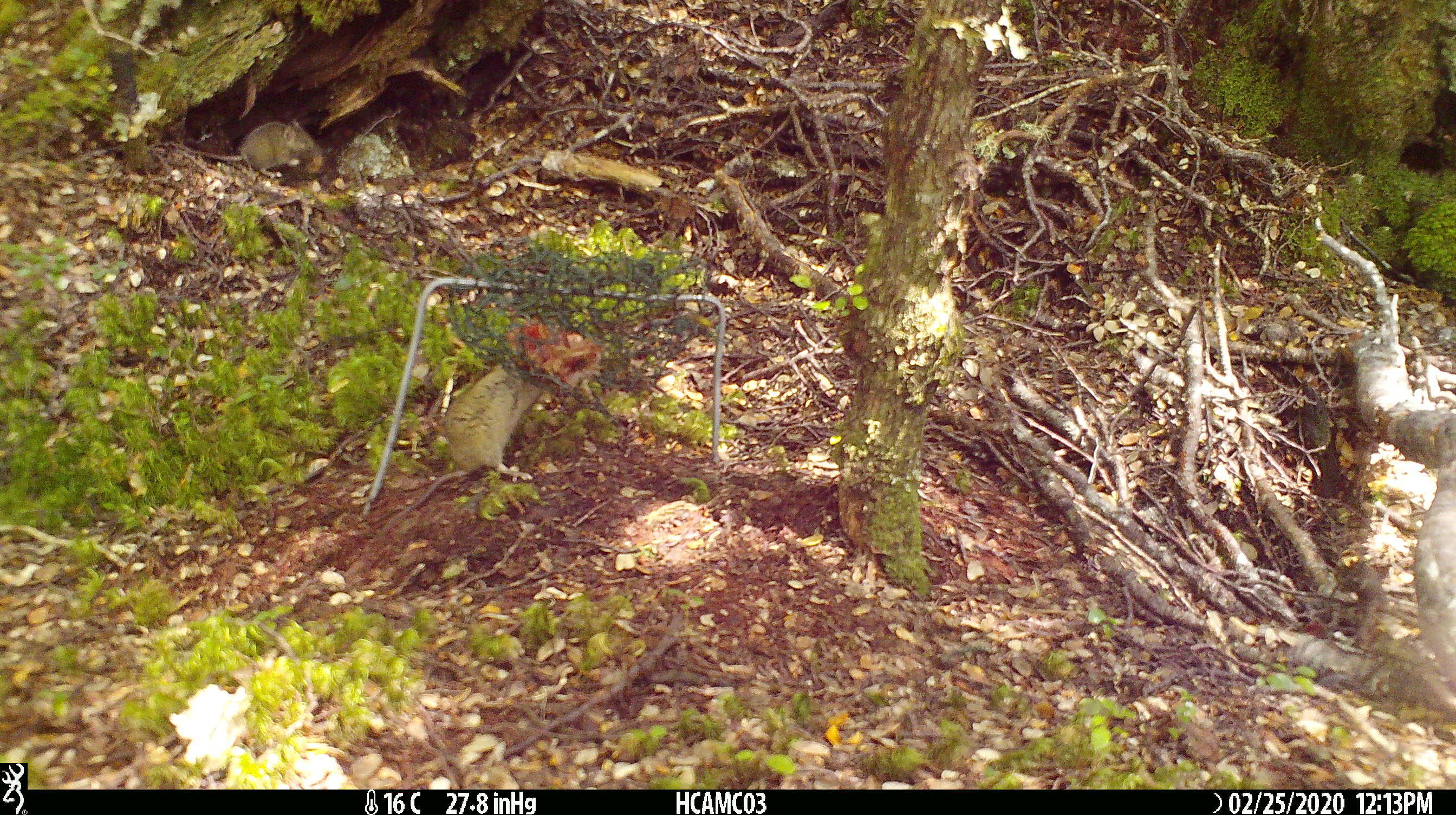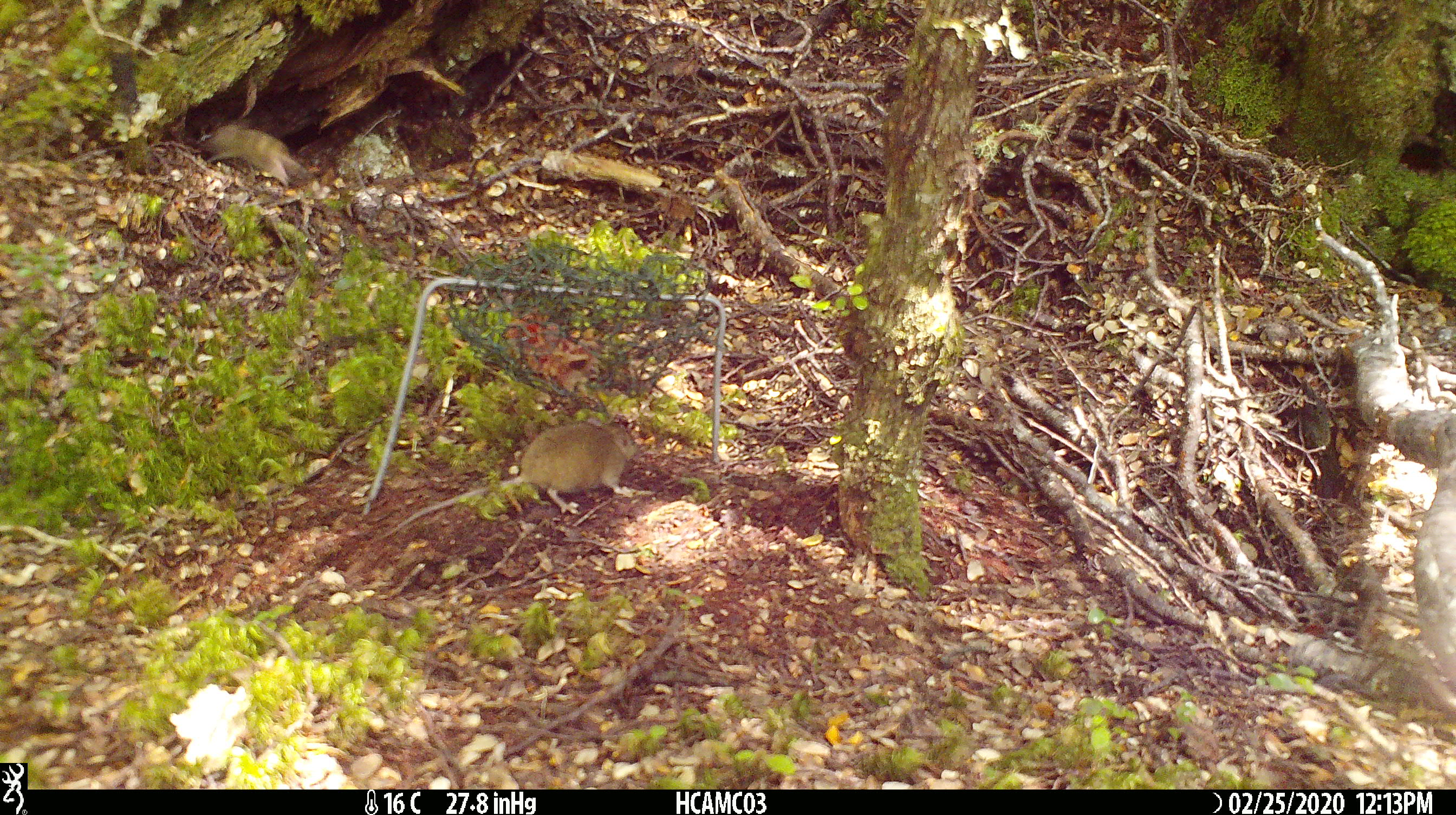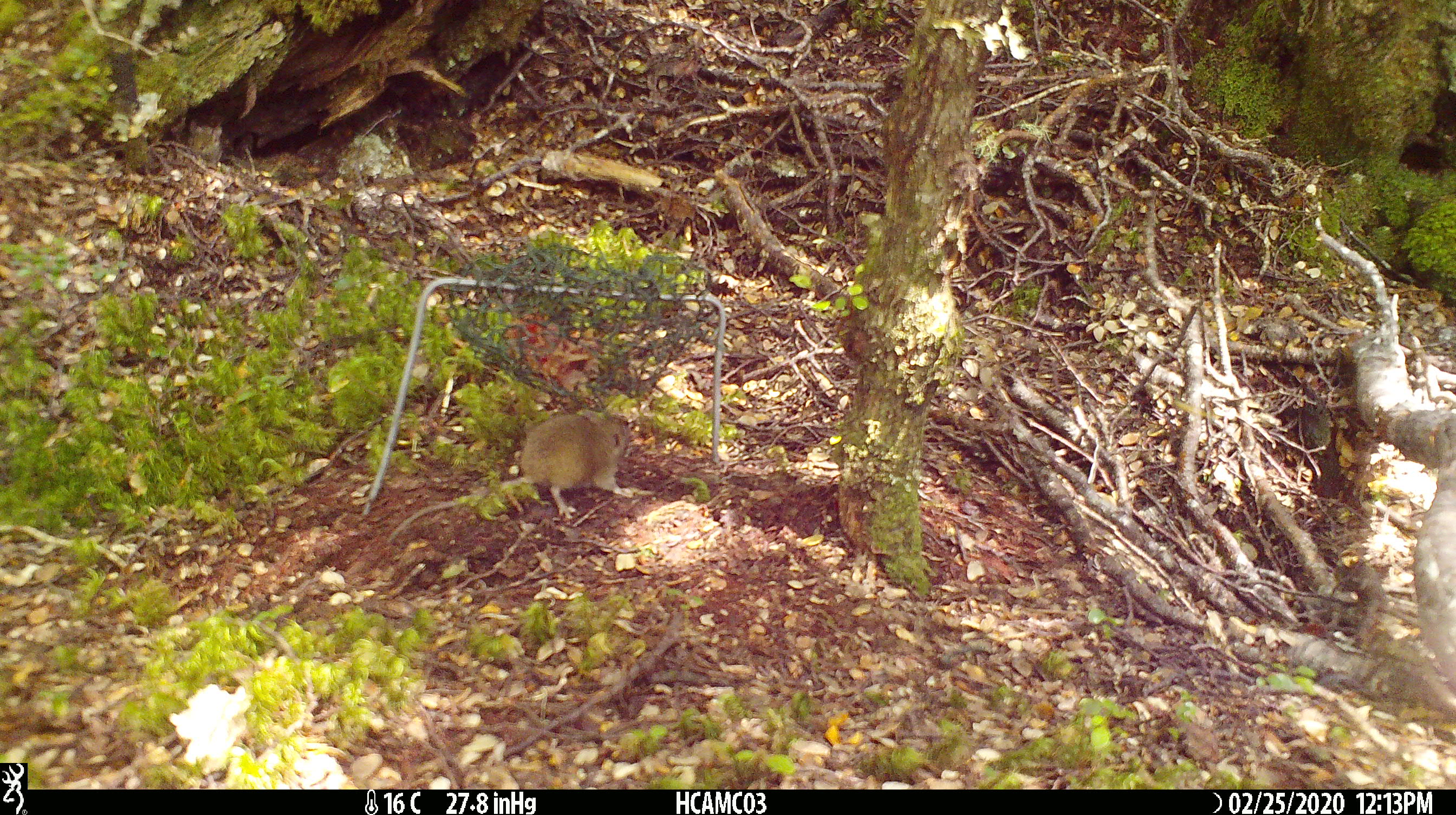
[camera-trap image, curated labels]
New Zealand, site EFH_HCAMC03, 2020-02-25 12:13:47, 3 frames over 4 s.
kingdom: Animalia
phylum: Chordata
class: Mammalia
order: Rodentia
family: Muridae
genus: Mus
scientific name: Mus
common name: mouse